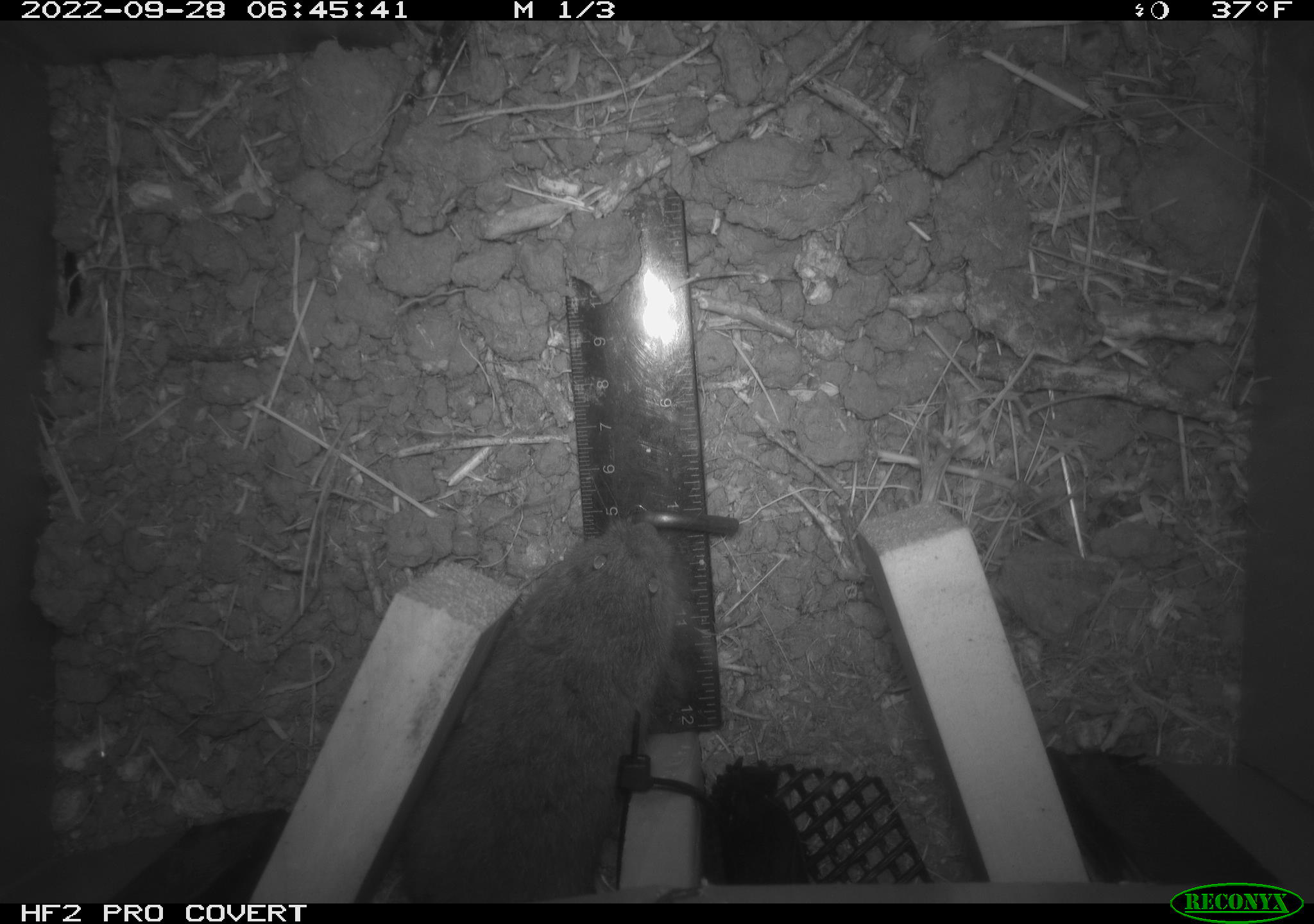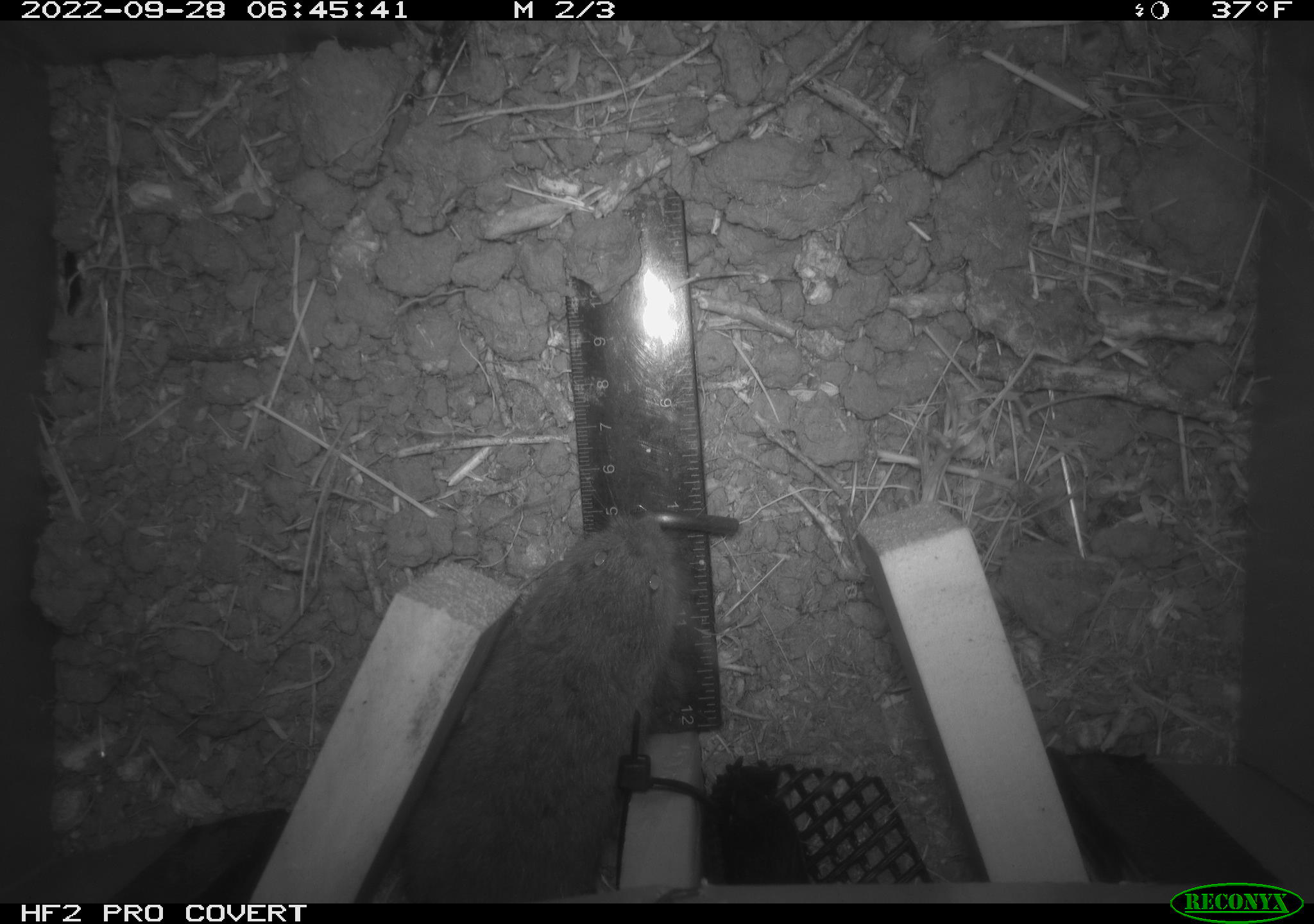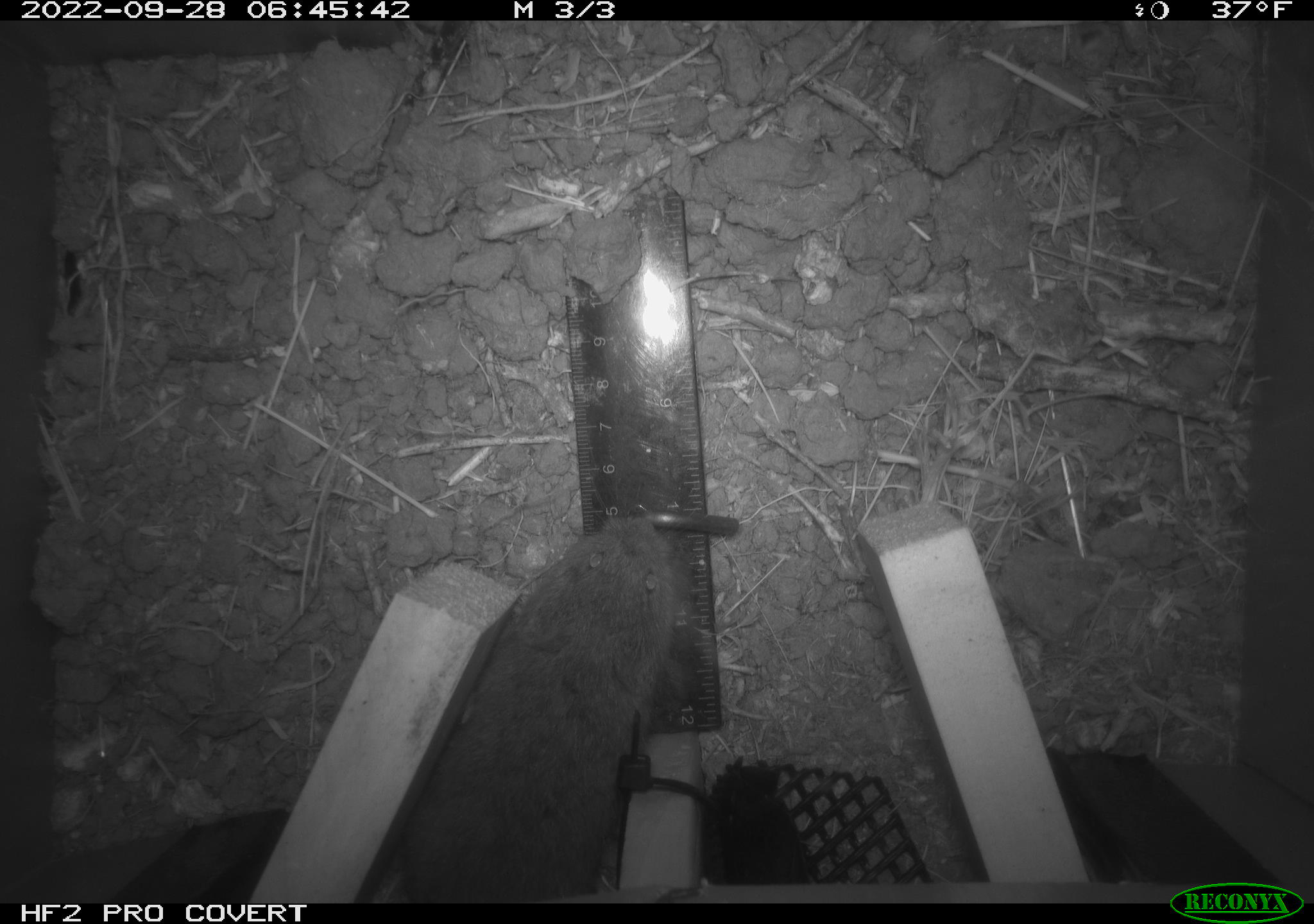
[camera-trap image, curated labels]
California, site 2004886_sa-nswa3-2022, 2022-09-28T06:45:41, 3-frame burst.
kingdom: Animalia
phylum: Chordata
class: Mammalia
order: Rodentia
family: Cricetidae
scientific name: Cricetidae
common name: hamsters, voles, lemmings, and allies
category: cricetidae family